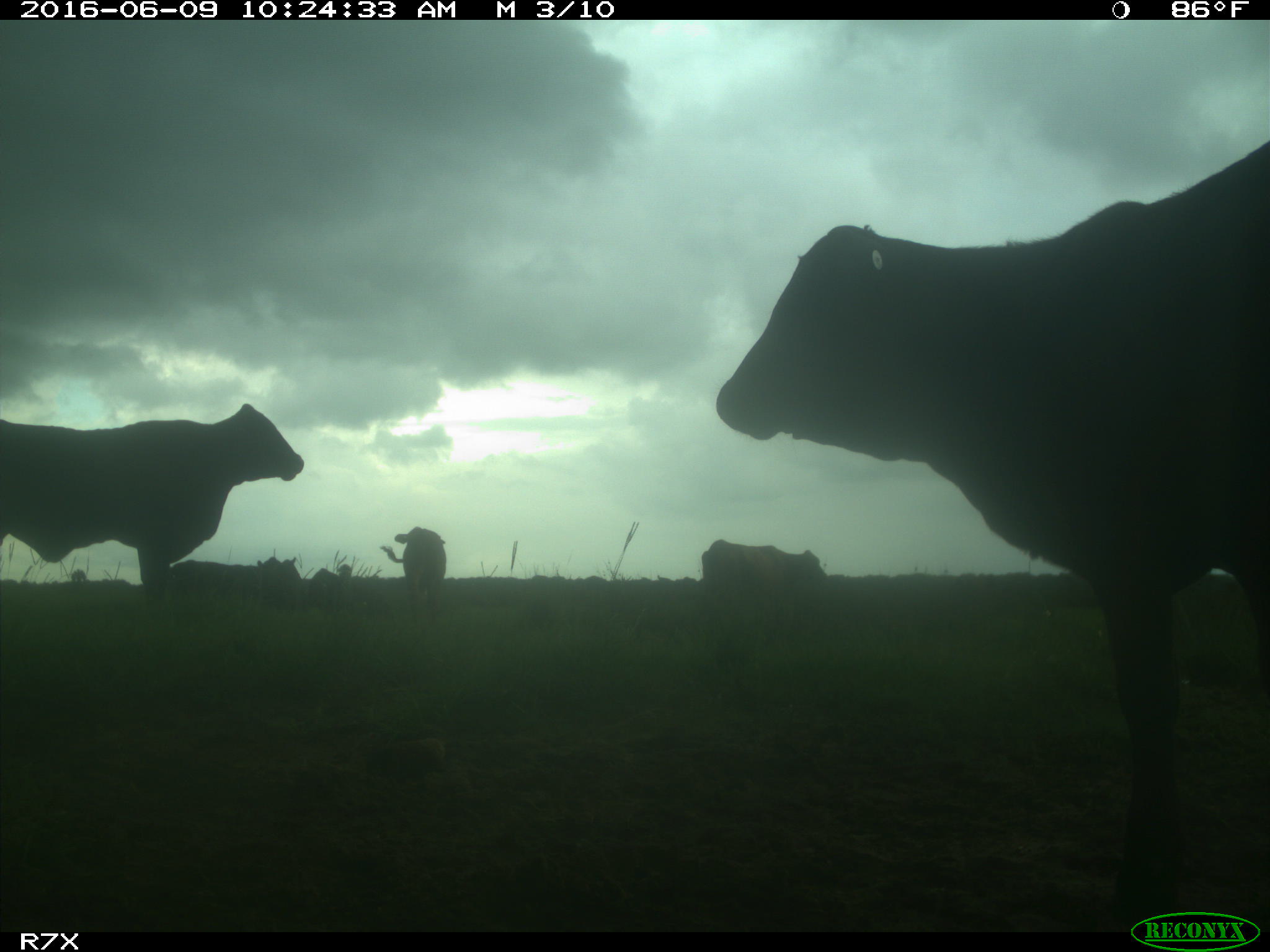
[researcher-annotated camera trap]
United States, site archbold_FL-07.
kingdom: Animalia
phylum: Chordata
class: Mammalia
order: Artiodactyla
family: Bovidae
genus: Bos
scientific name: Bos taurus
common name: domestic cow